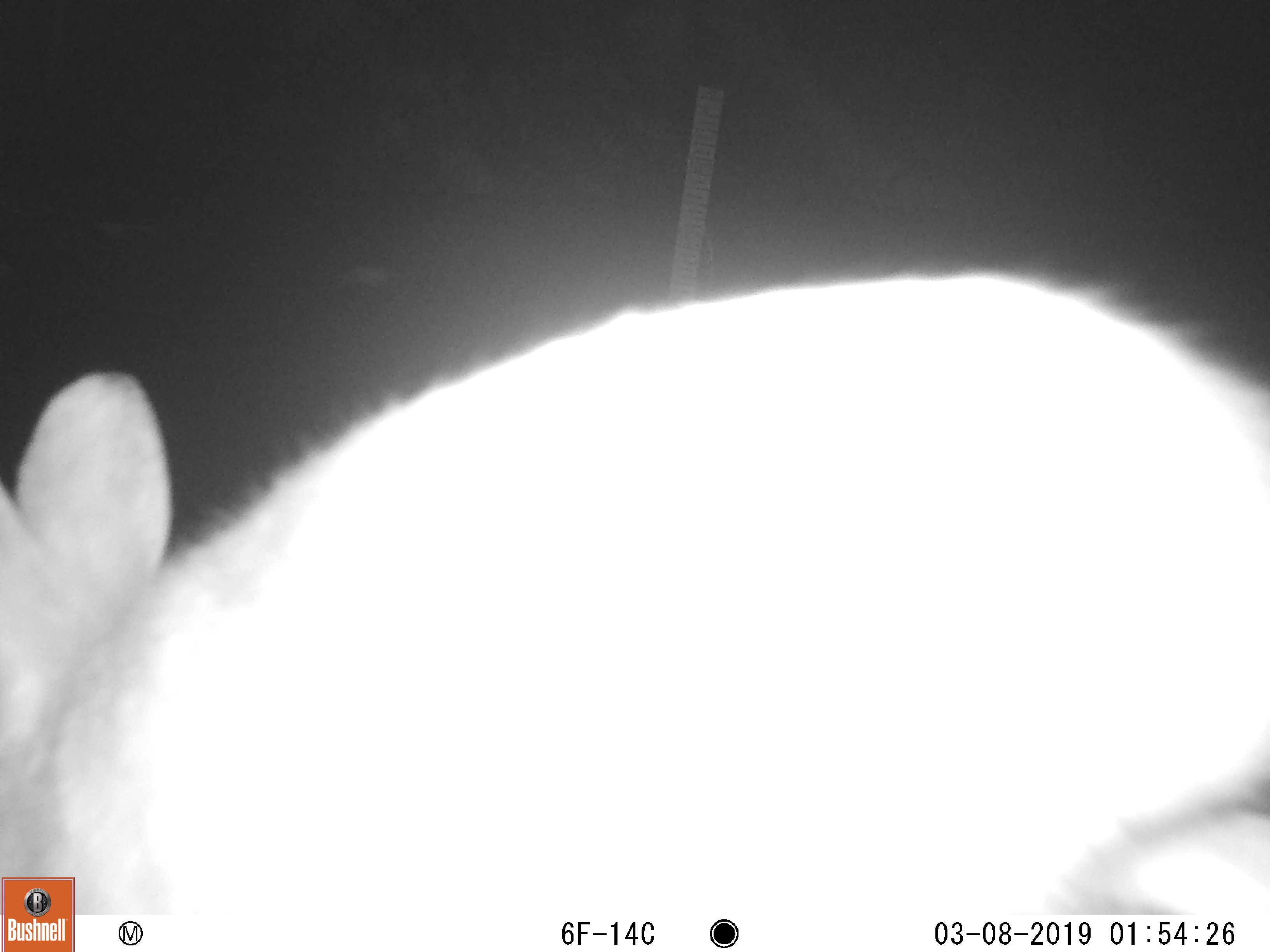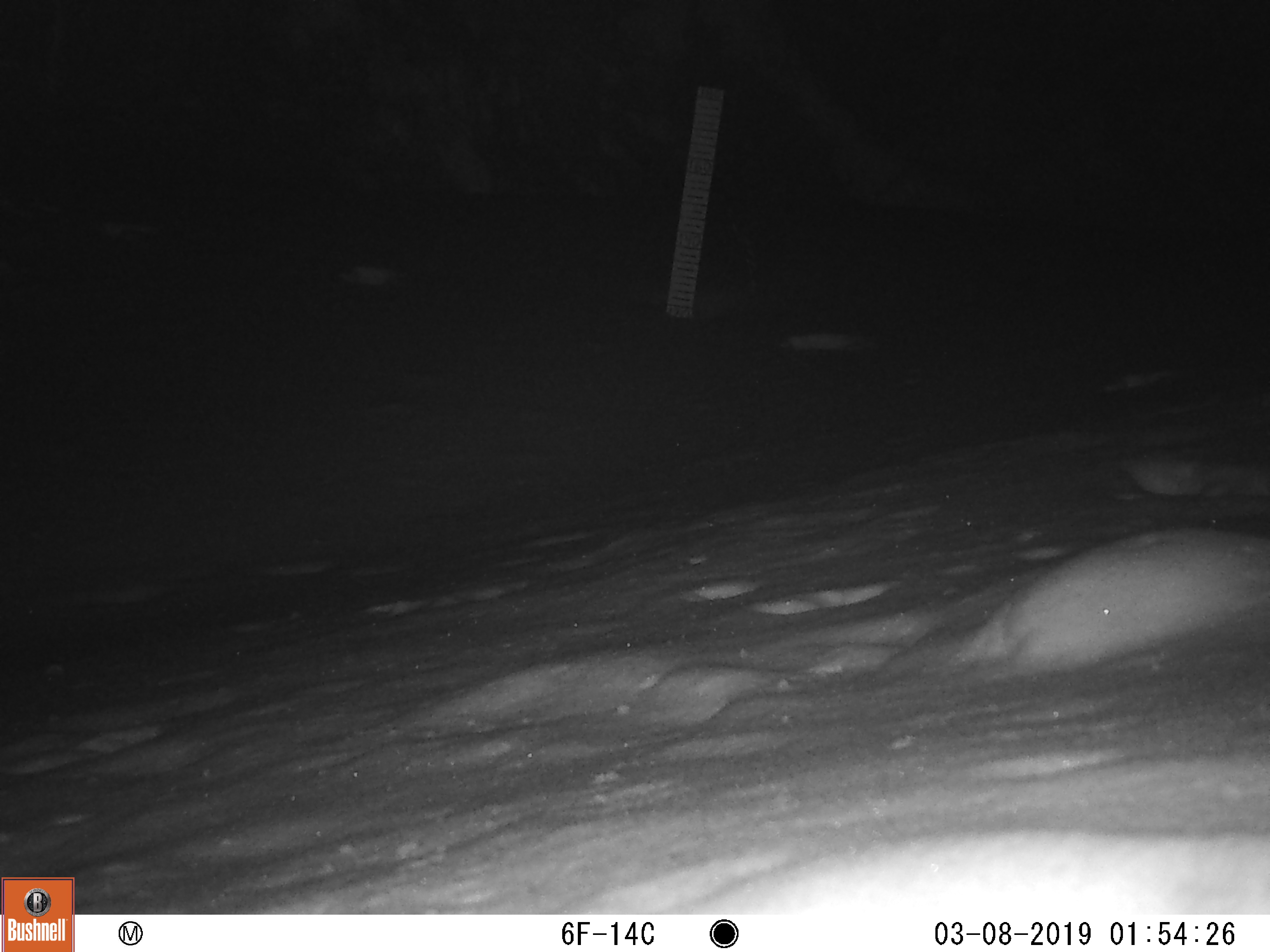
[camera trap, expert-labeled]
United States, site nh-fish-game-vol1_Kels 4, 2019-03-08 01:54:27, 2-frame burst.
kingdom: Animalia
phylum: Chordata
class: Mammalia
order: Lagomorpha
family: Leporidae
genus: Lepus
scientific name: Lepus americanus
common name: snowshoe hare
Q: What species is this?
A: Snowshoe hare (Lepus americanus).